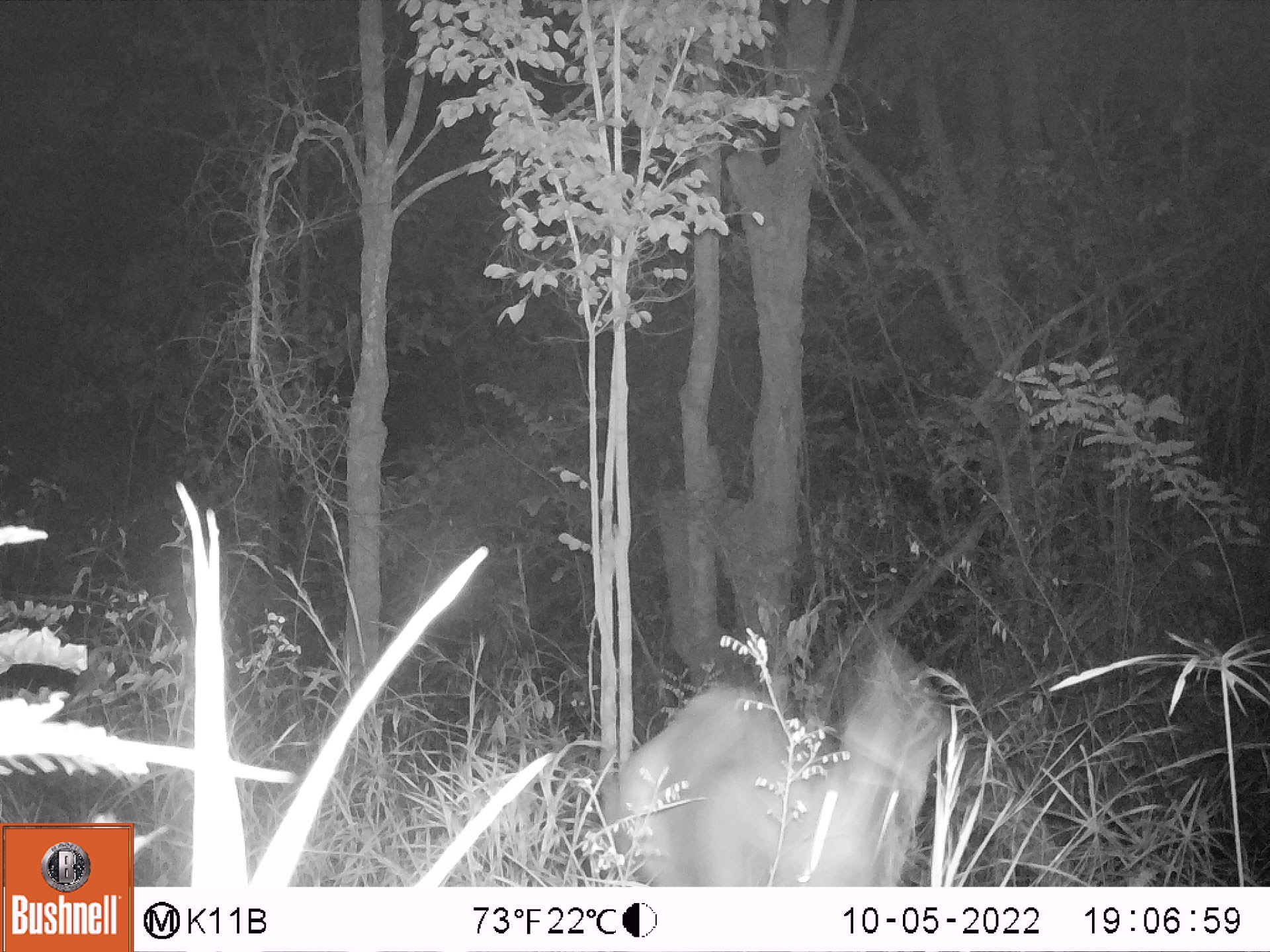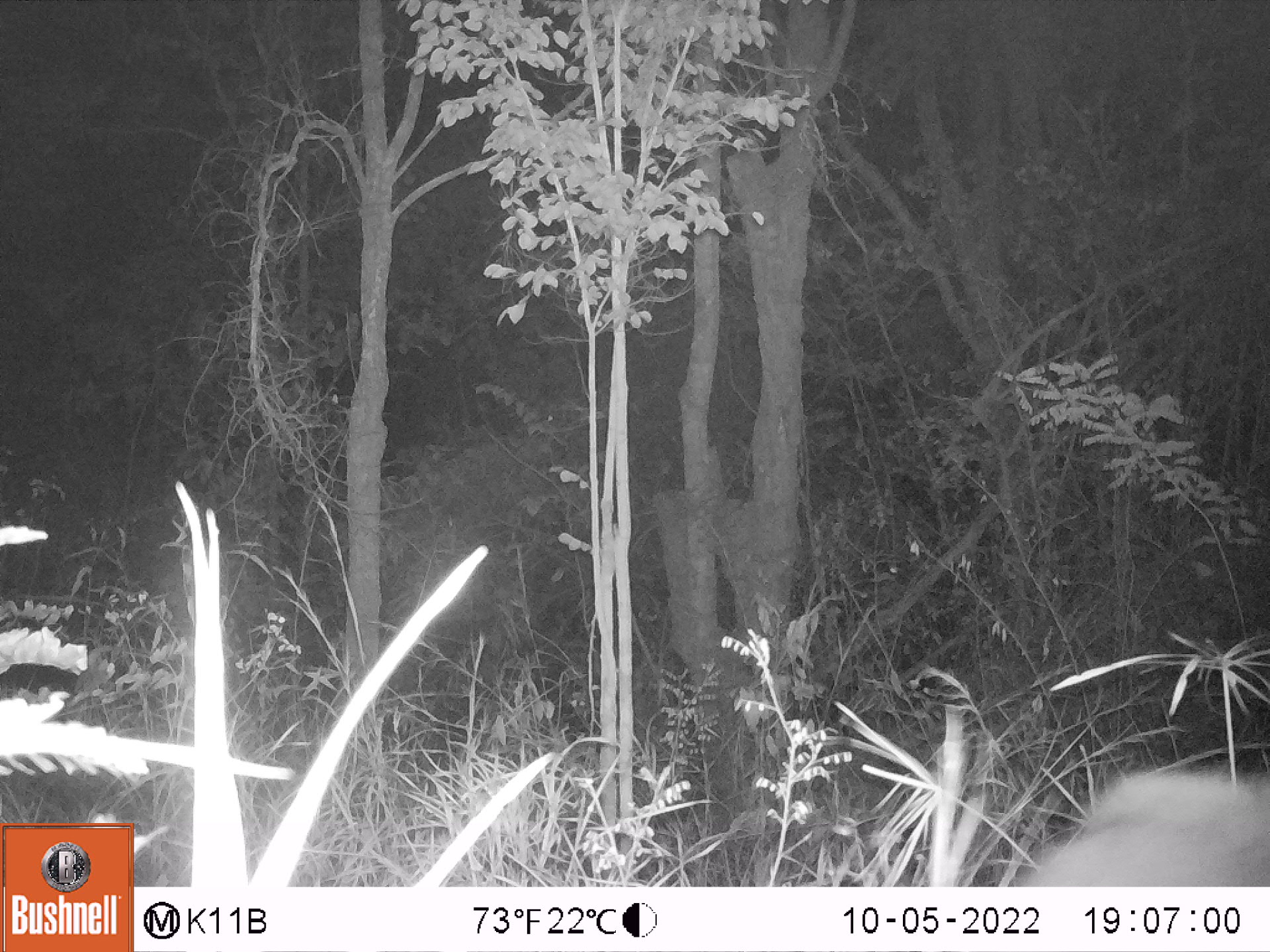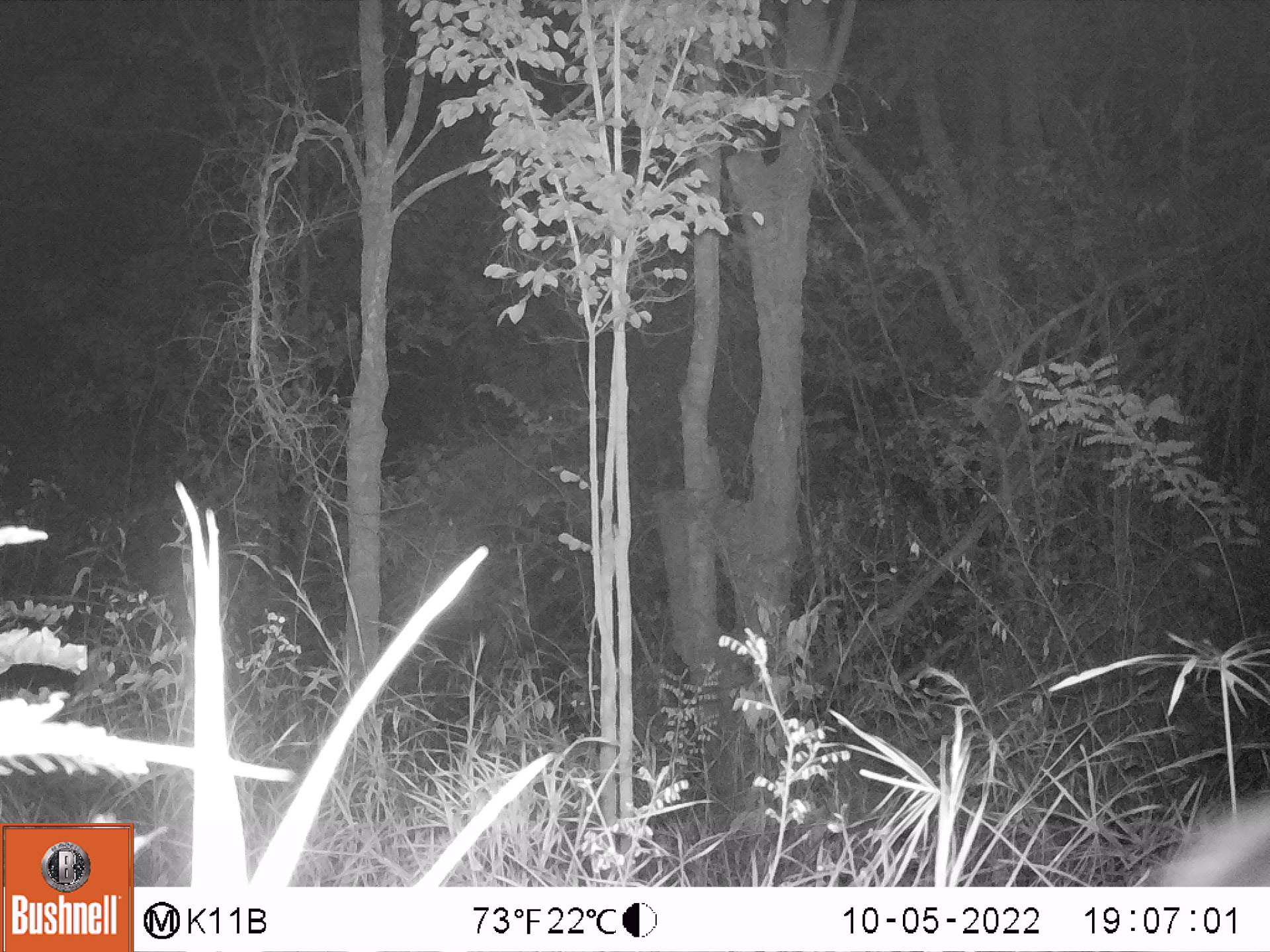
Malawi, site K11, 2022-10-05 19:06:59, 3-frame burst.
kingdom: Animalia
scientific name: Animalia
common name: other animal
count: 1